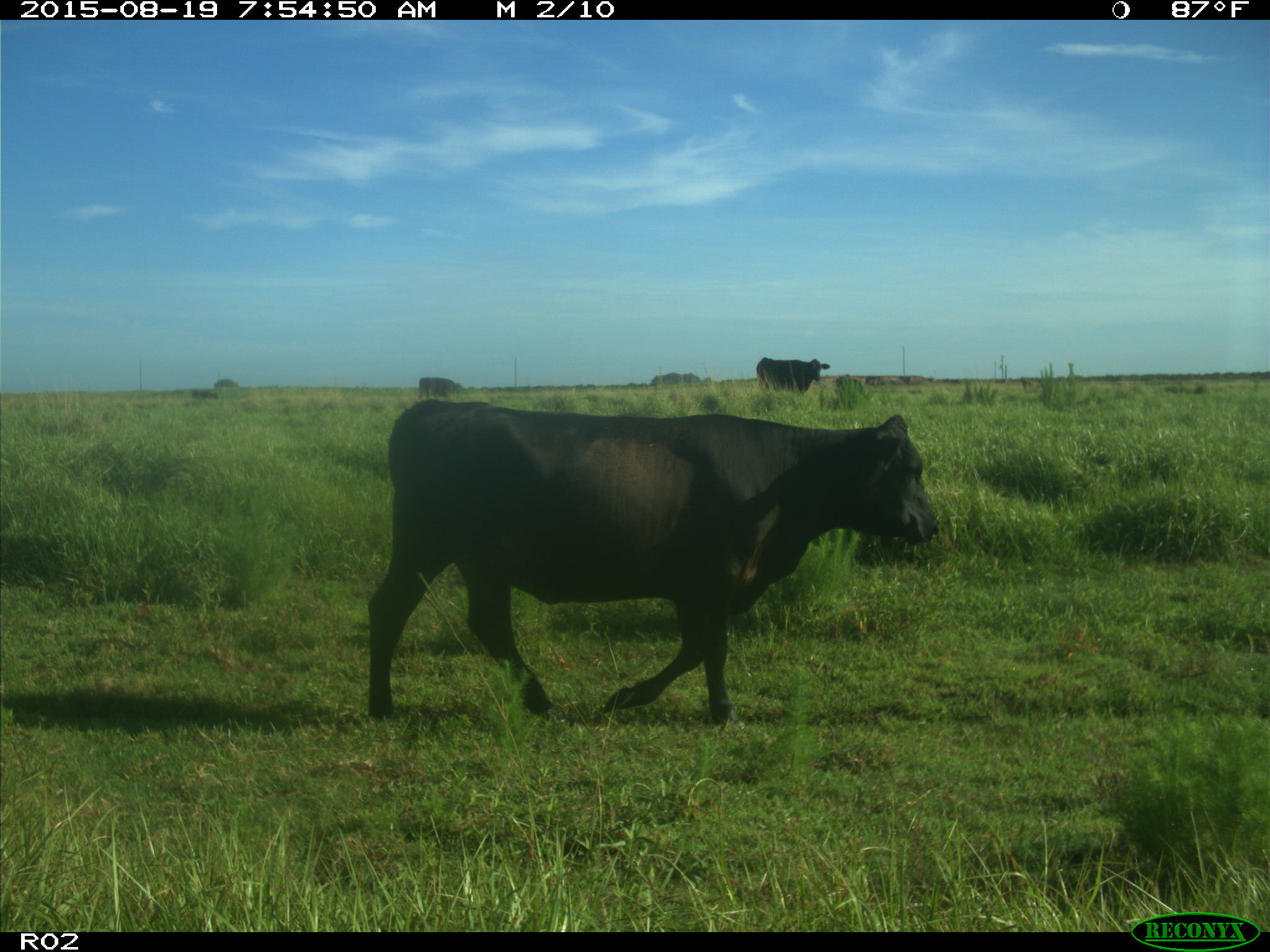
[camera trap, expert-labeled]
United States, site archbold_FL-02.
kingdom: Animalia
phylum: Chordata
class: Mammalia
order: Artiodactyla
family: Bovidae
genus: Bos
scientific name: Bos taurus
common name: domestic cow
Bos taurus (domestic cow).